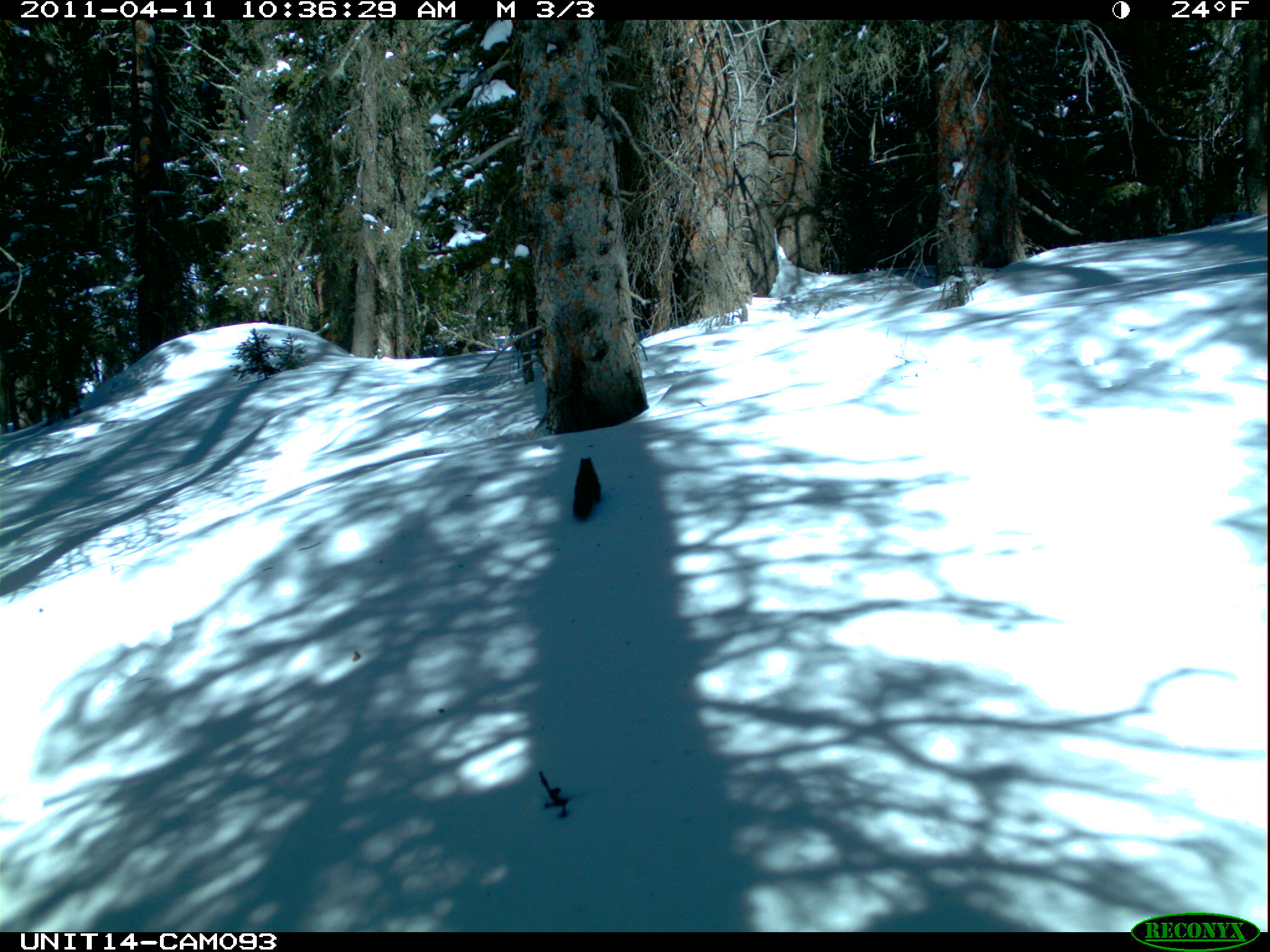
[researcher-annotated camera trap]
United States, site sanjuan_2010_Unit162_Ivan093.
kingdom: Animalia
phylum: Chordata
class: Mammalia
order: Rodentia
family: Sciuridae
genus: Tamiasciurus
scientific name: Tamiasciurus hudsonicus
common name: american red squirrel